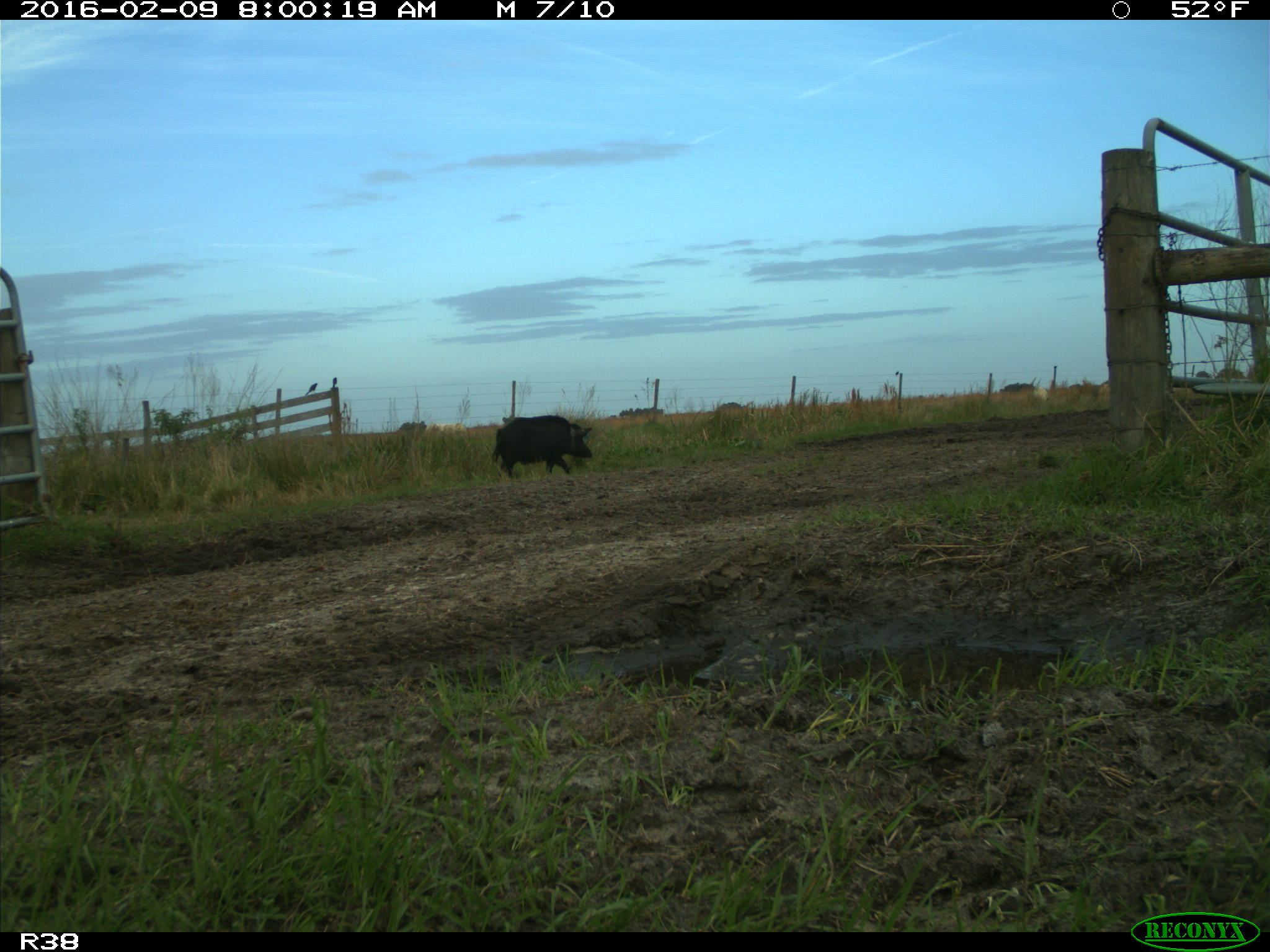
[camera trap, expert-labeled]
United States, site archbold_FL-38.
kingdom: Animalia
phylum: Chordata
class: Mammalia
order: Artiodactyla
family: Suidae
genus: Sus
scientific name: Sus scrofa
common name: wild boar